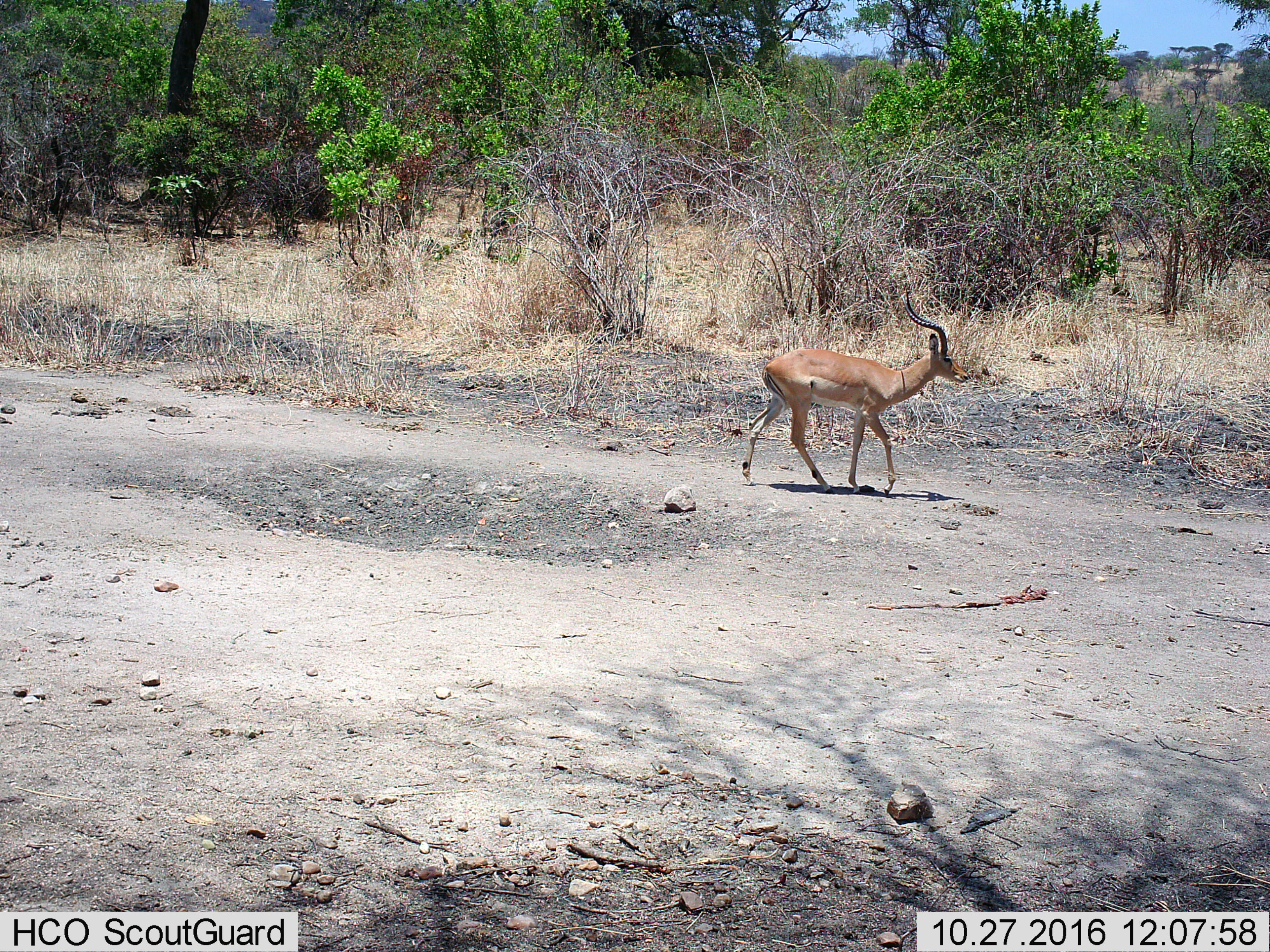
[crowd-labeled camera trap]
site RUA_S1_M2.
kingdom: Animalia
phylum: Chordata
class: Mammalia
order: Artiodactyla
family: Bovidae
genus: Aepyceros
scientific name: Aepyceros melampus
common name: impala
Impala (Aepyceros melampus), count 1. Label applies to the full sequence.